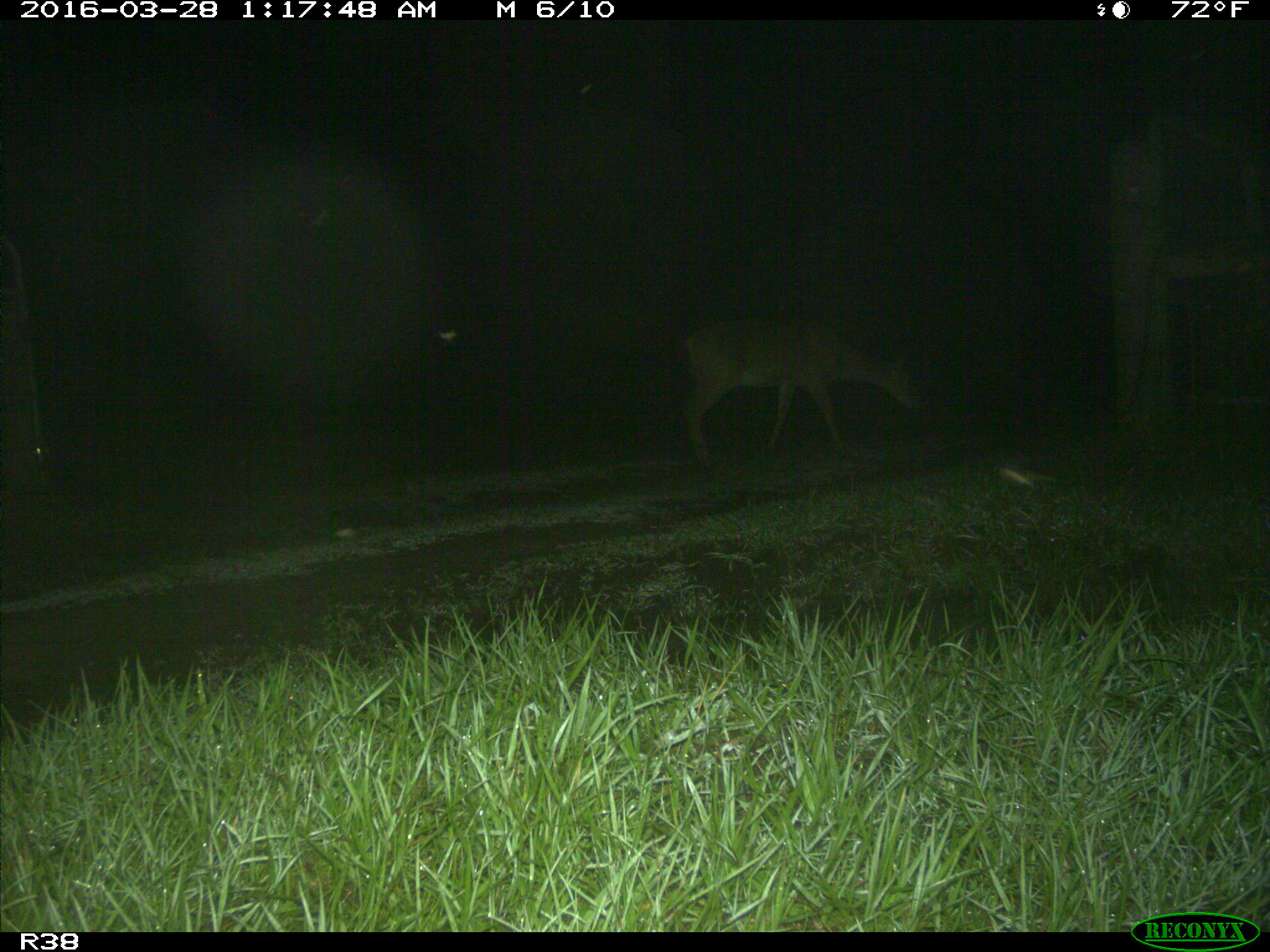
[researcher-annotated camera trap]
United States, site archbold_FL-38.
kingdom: Animalia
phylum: Chordata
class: Mammalia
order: Artiodactyla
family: Cervidae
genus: Odocoileus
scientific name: Odocoileus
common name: deer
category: unidentified deer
Unidentified deer (deer) (Odocoileus).